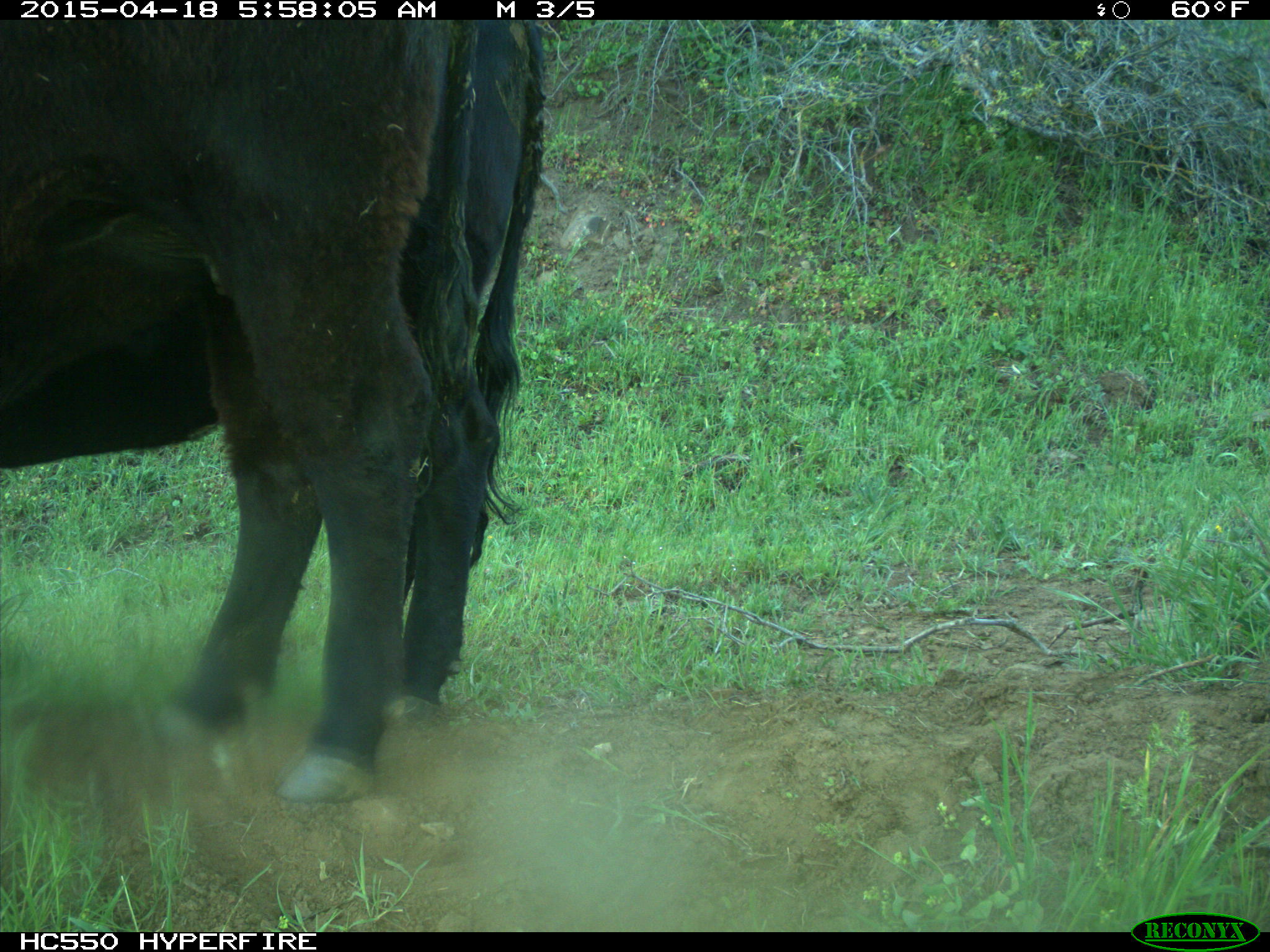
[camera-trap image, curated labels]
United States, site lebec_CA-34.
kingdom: Animalia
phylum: Chordata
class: Mammalia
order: Artiodactyla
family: Bovidae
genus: Bos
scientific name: Bos taurus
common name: domestic cow